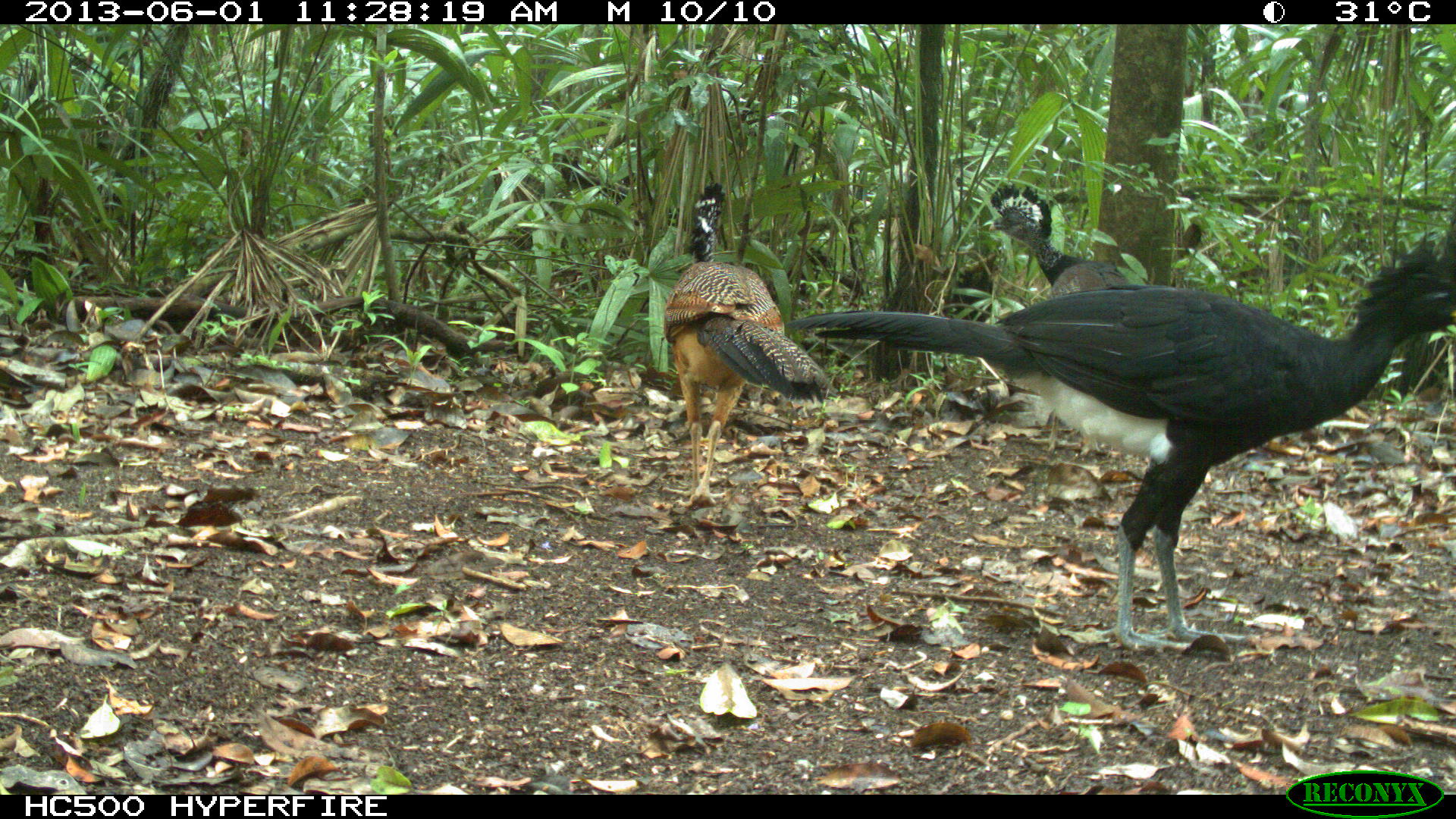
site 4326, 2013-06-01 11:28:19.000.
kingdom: Animalia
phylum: Chordata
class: Aves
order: Galliformes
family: Cracidae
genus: Crax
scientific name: Crax rubra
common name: great curassow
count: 3